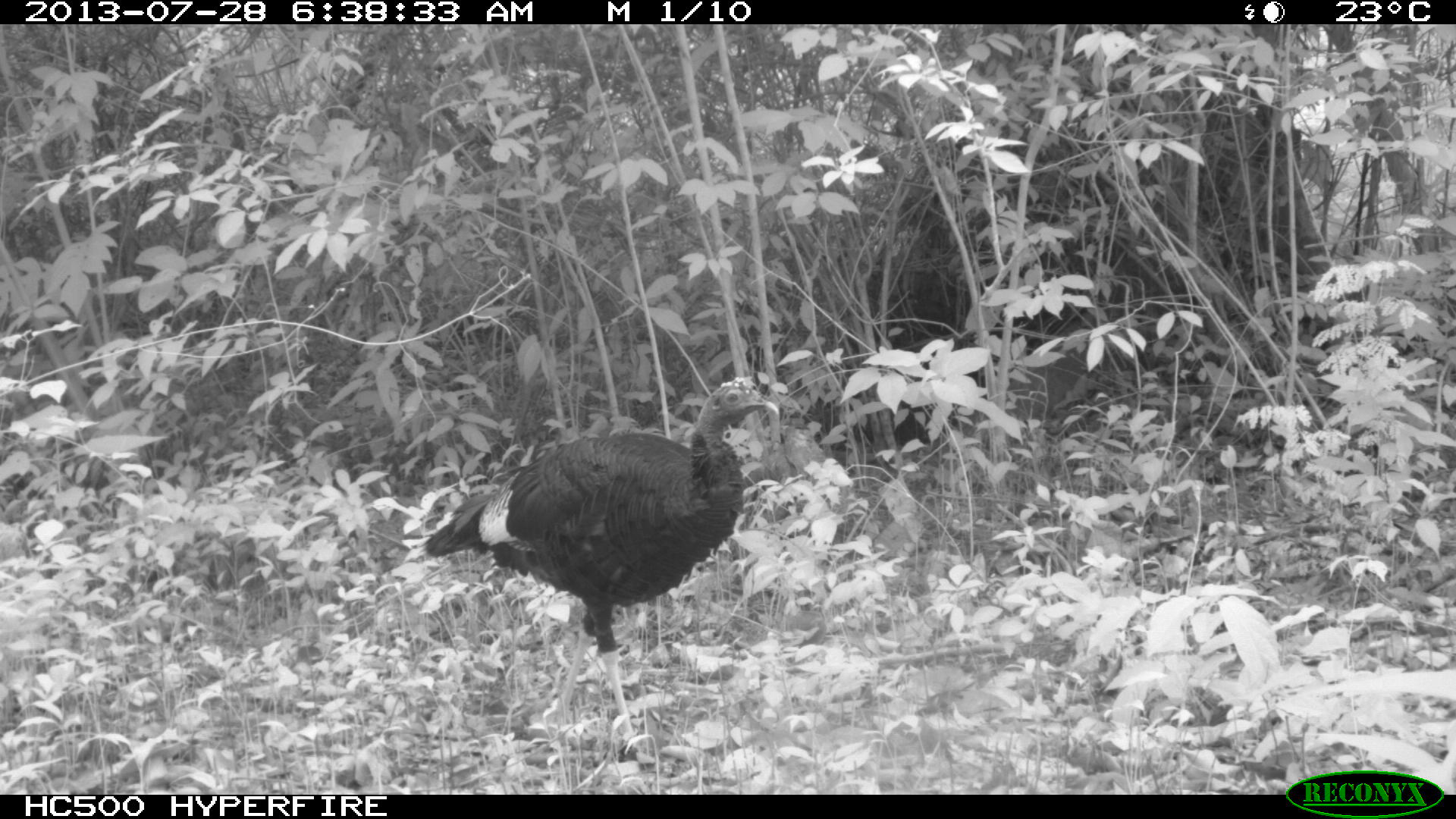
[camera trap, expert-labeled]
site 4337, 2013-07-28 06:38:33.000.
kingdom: Animalia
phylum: Chordata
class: Aves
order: Galliformes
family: Phasianidae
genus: Meleagris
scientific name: Meleagris ocellata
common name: ocellated turkey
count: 1